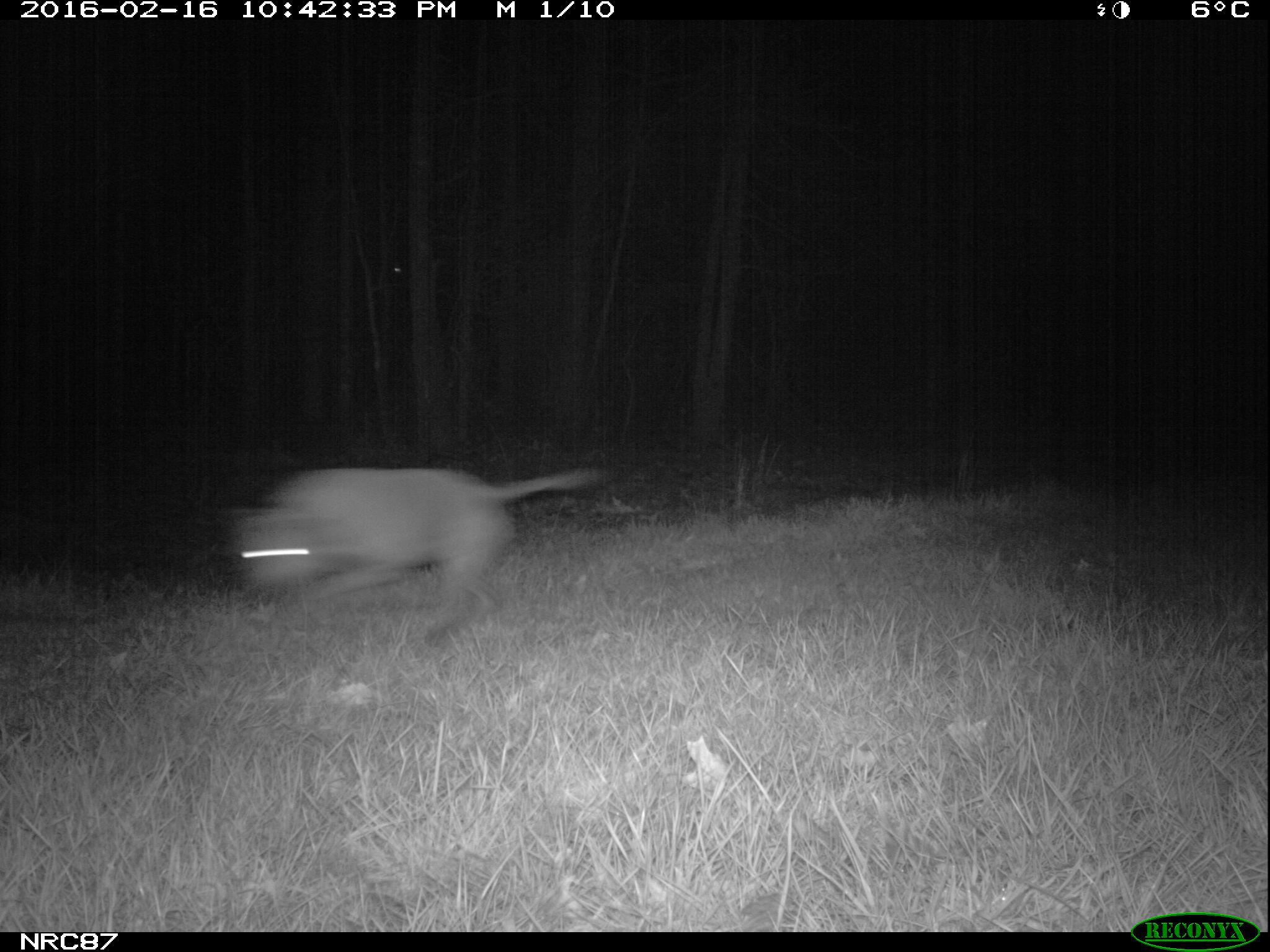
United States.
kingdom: Animalia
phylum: Chordata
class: Mammalia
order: Carnivora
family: Canidae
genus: Canis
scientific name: Canis familiaris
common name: domestic dog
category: Dog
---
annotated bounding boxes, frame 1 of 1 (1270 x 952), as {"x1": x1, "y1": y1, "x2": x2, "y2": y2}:
Dog: {"x1": 232, "y1": 432, "x2": 603, "y2": 647}